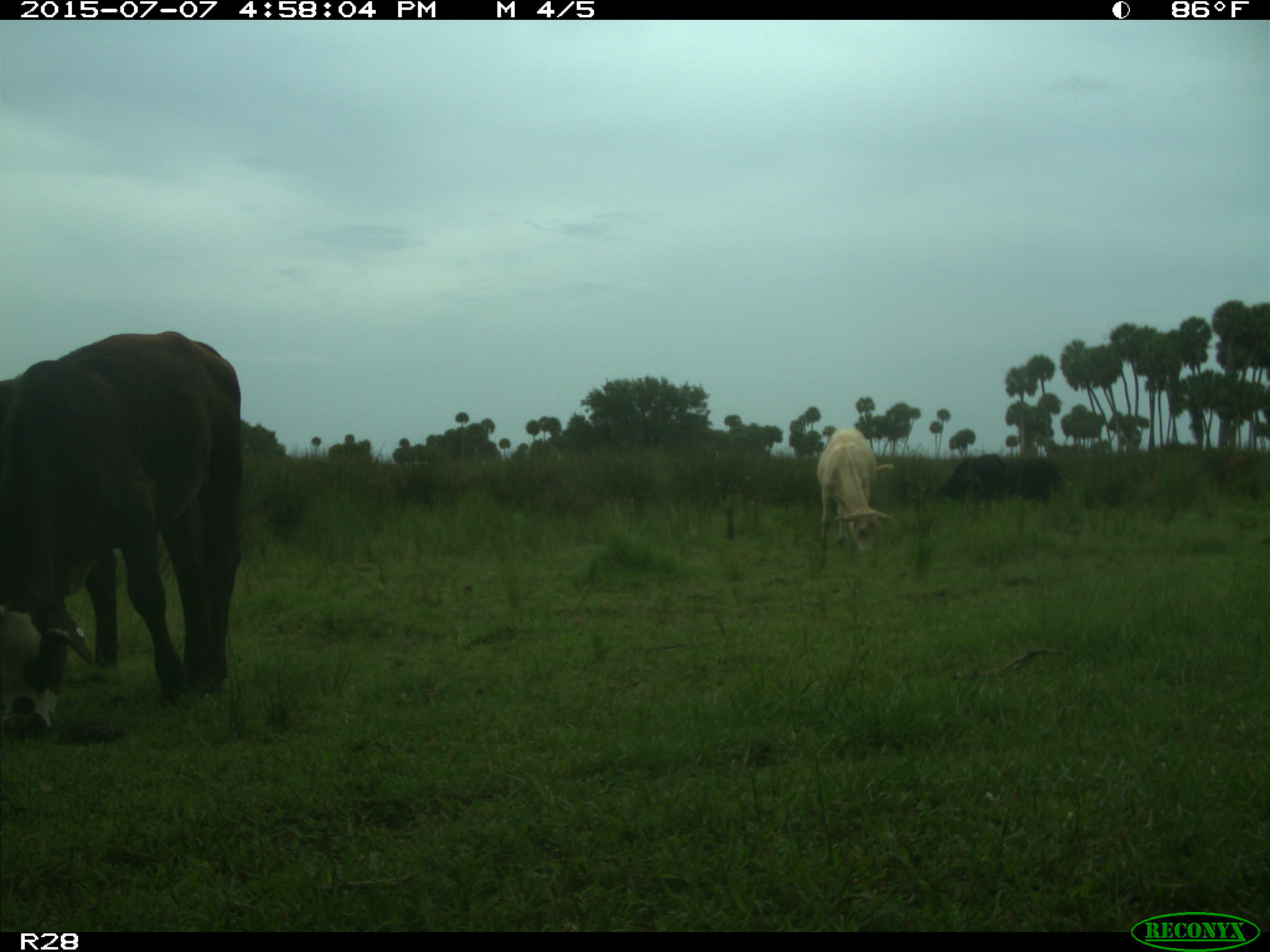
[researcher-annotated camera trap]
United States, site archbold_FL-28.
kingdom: Animalia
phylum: Chordata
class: Mammalia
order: Artiodactyla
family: Bovidae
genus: Bos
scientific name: Bos taurus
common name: domestic cow